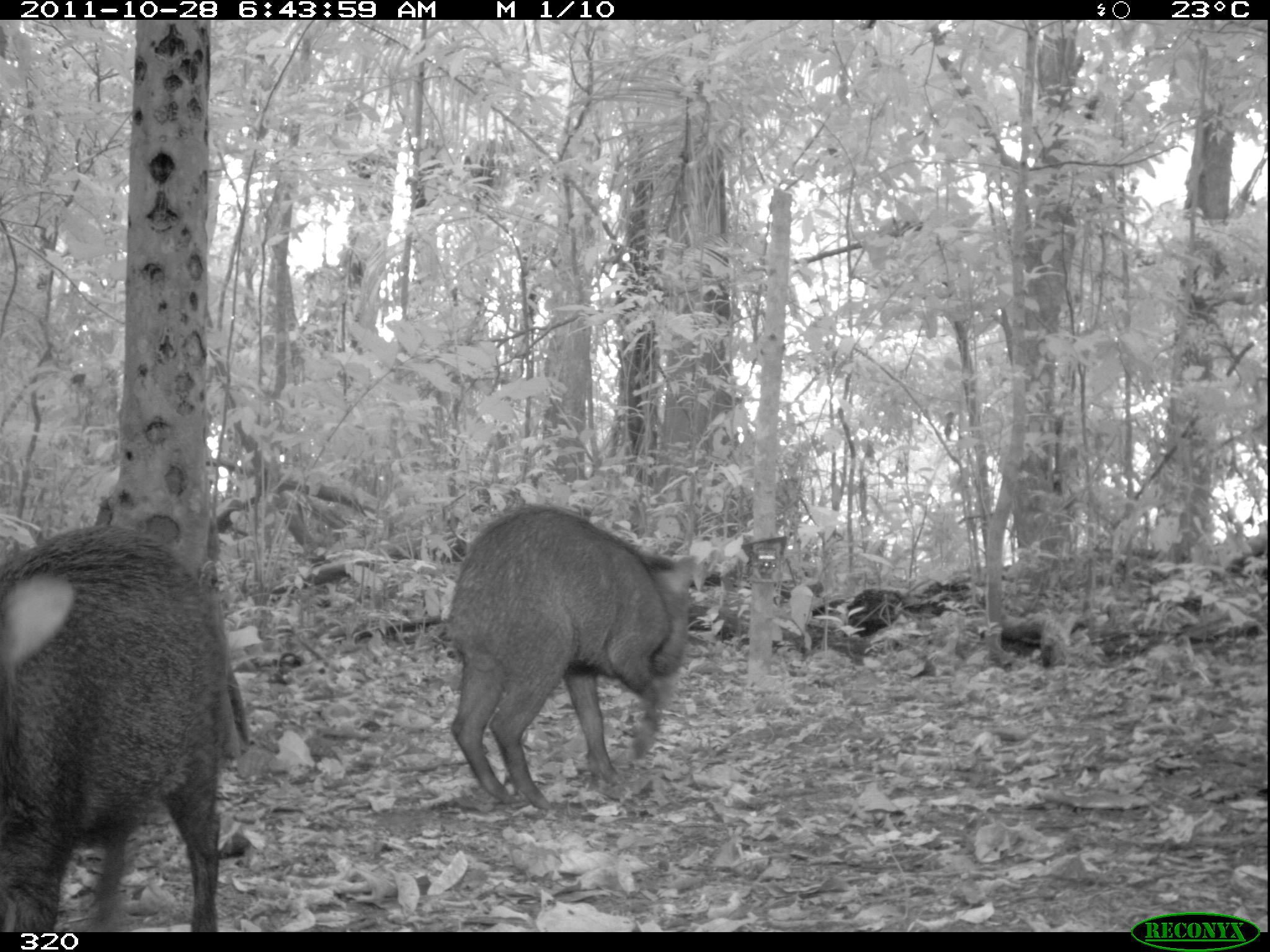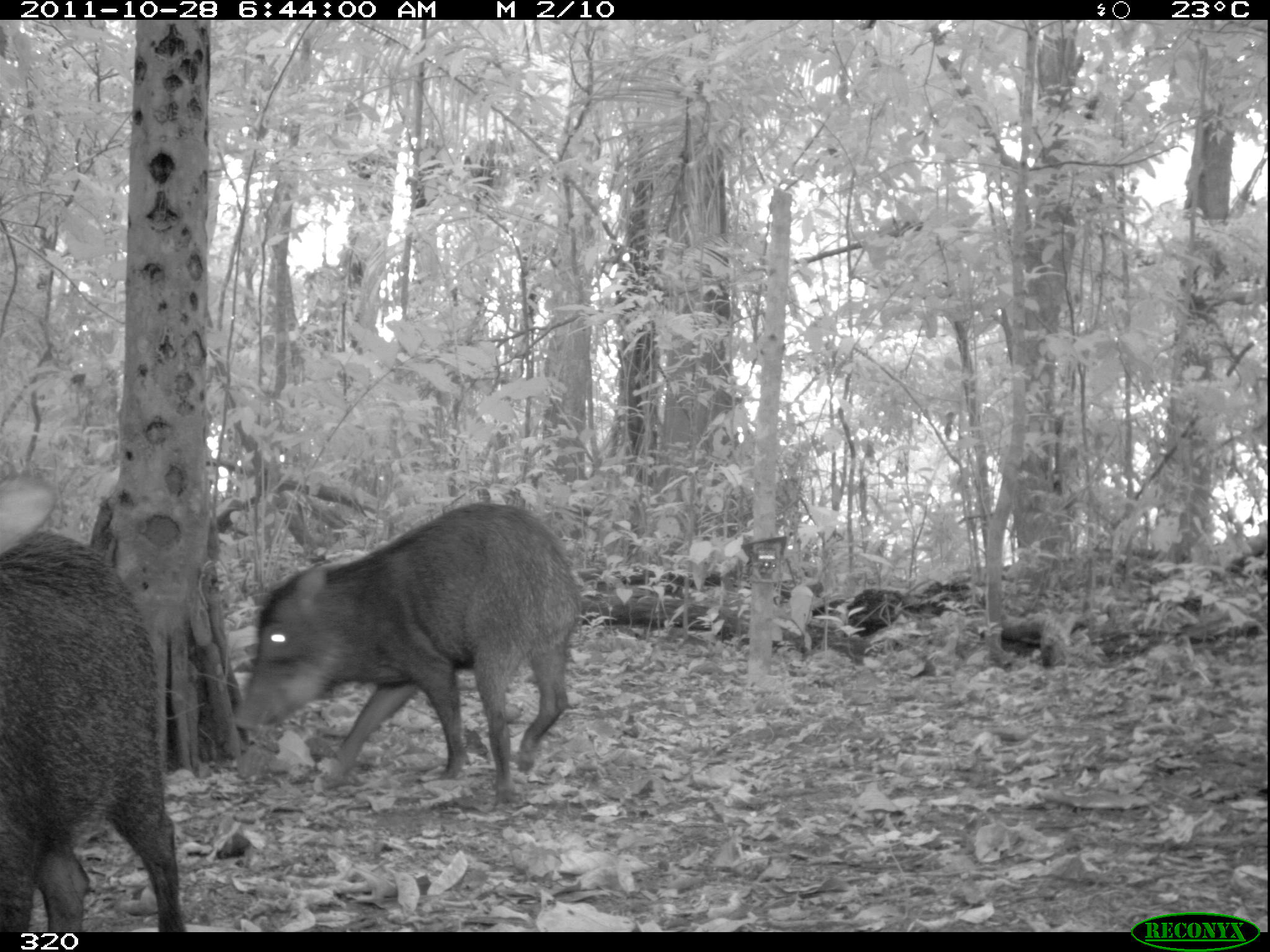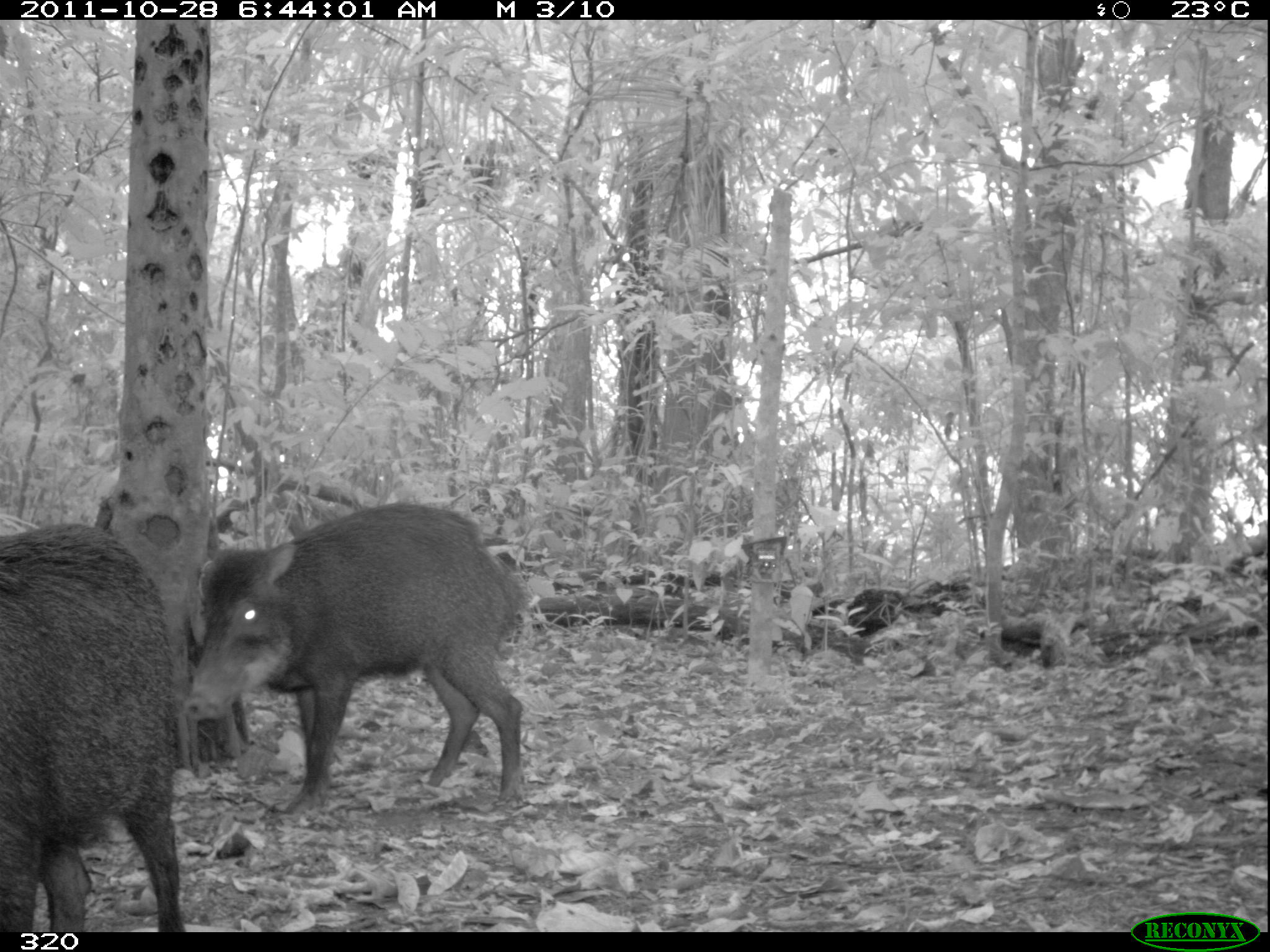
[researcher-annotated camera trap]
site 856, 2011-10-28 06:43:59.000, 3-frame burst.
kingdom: Animalia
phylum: Chordata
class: Mammalia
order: Artiodactyla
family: Tayassuidae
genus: Tayassu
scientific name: Tayassu pecari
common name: white-lipped peccary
Tayassu pecari (white-lipped peccary).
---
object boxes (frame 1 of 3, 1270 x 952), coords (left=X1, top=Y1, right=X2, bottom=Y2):
tayassu pecari: (left=0, top=522, right=252, bottom=933); (left=442, top=508, right=709, bottom=810)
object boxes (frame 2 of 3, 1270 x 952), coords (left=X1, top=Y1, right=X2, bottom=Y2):
tayassu pecari: (left=230, top=501, right=581, bottom=809); (left=0, top=526, right=187, bottom=931)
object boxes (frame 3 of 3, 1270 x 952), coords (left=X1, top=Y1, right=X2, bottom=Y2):
tayassu pecari: (left=181, top=504, right=532, bottom=810); (left=0, top=520, right=180, bottom=931)